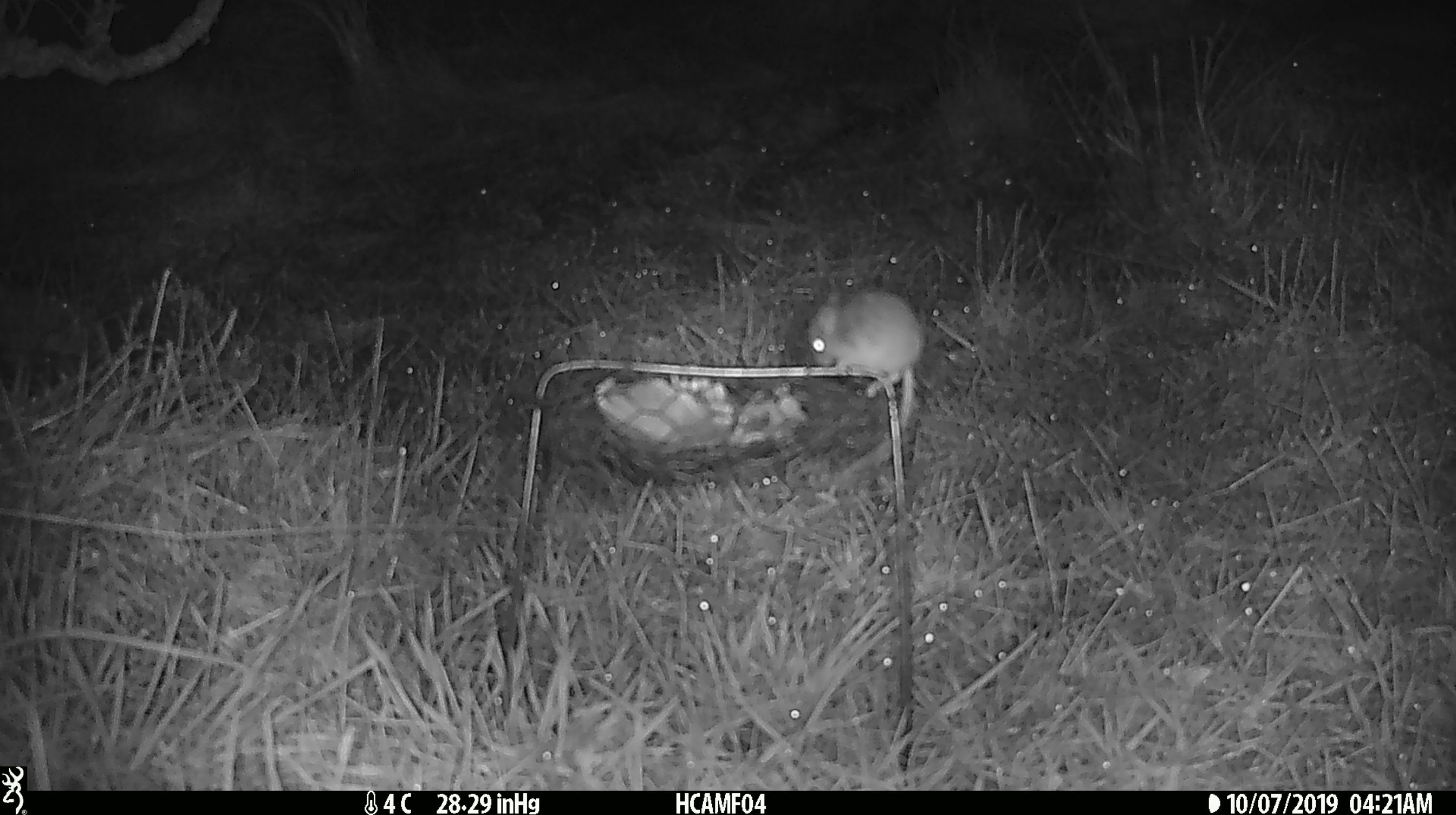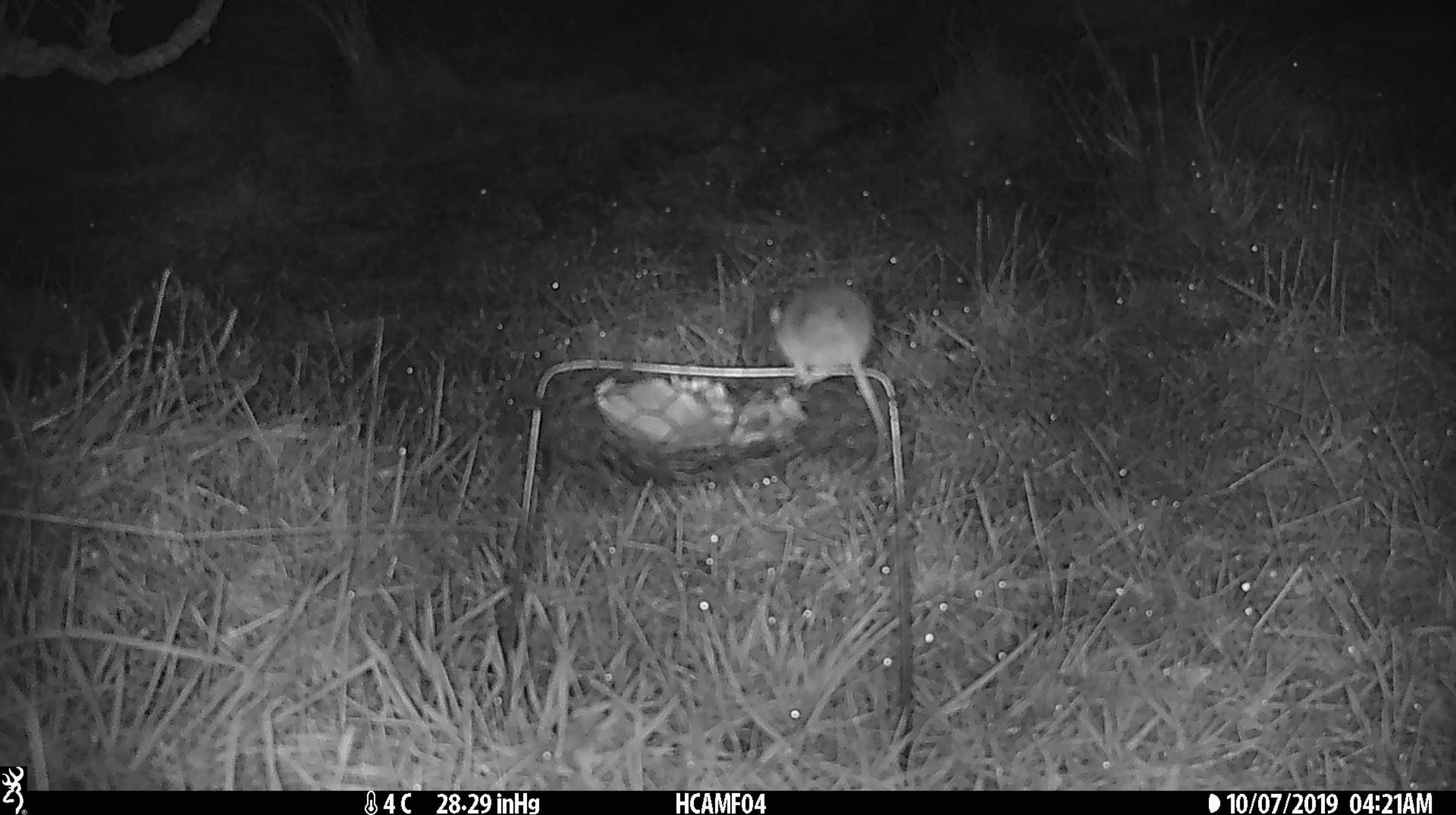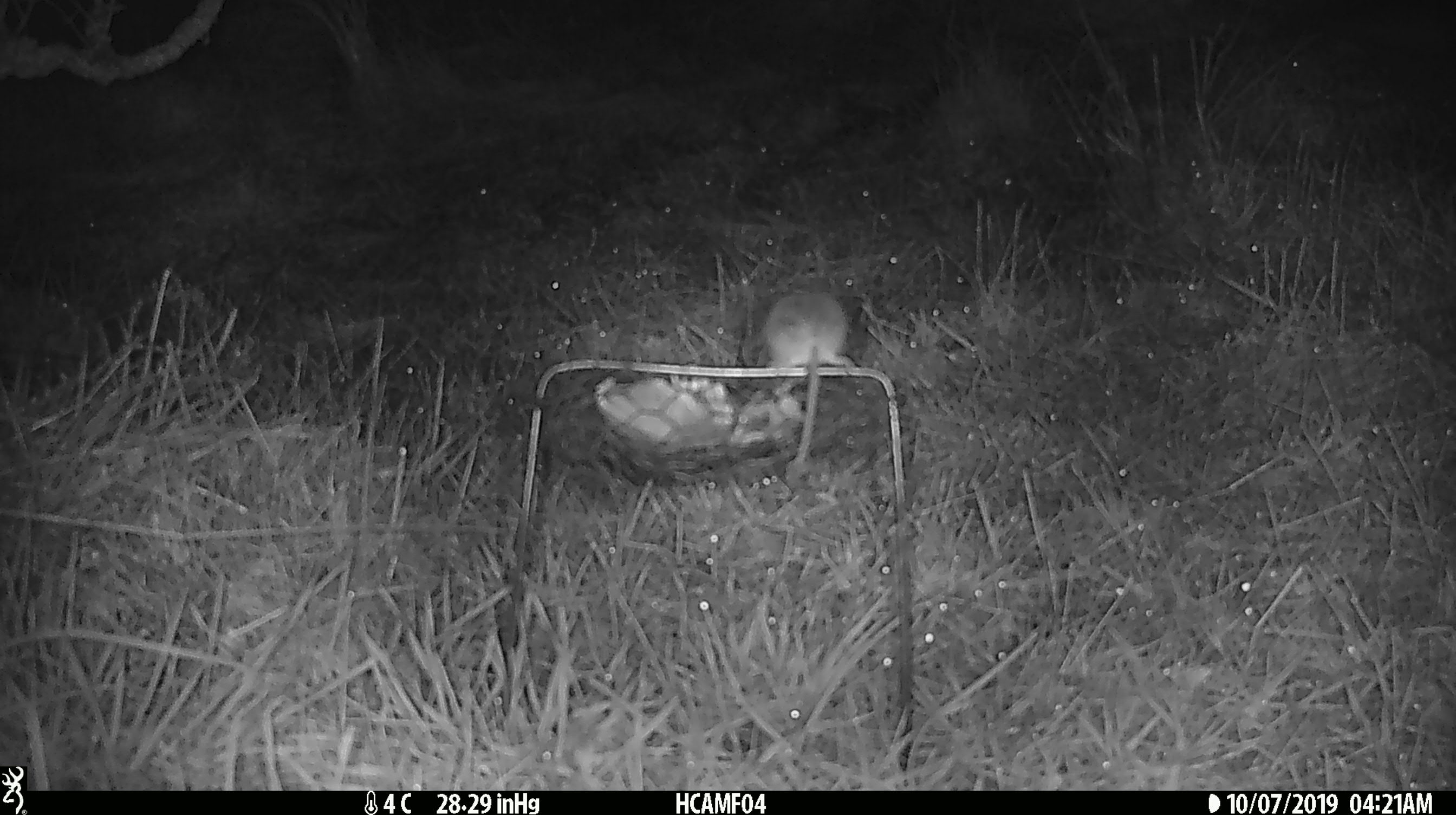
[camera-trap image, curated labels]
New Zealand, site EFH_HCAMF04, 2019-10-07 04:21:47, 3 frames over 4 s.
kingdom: Animalia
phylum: Chordata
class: Mammalia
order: Rodentia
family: Muridae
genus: Mus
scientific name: Mus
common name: mouse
Mouse (Mus).